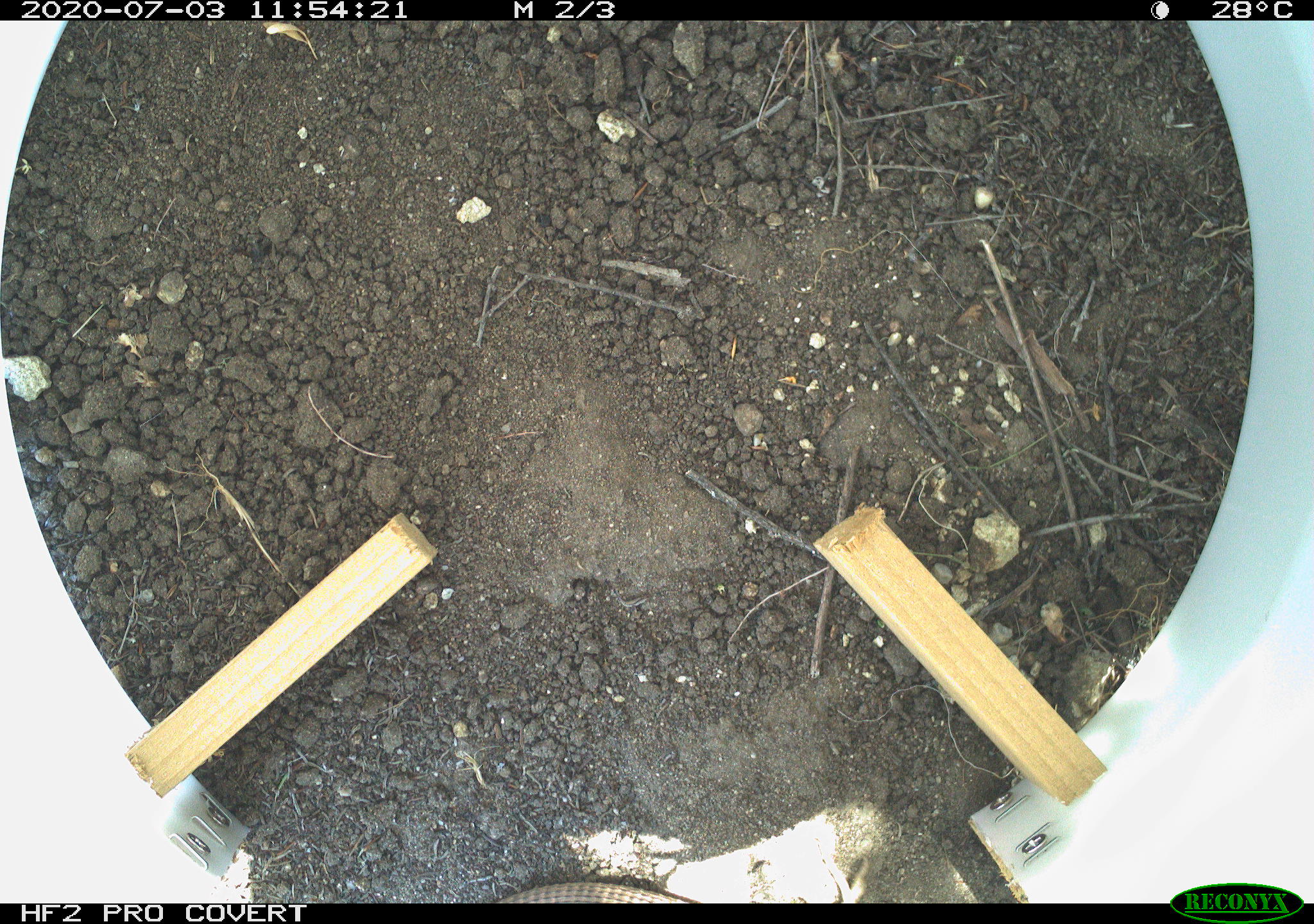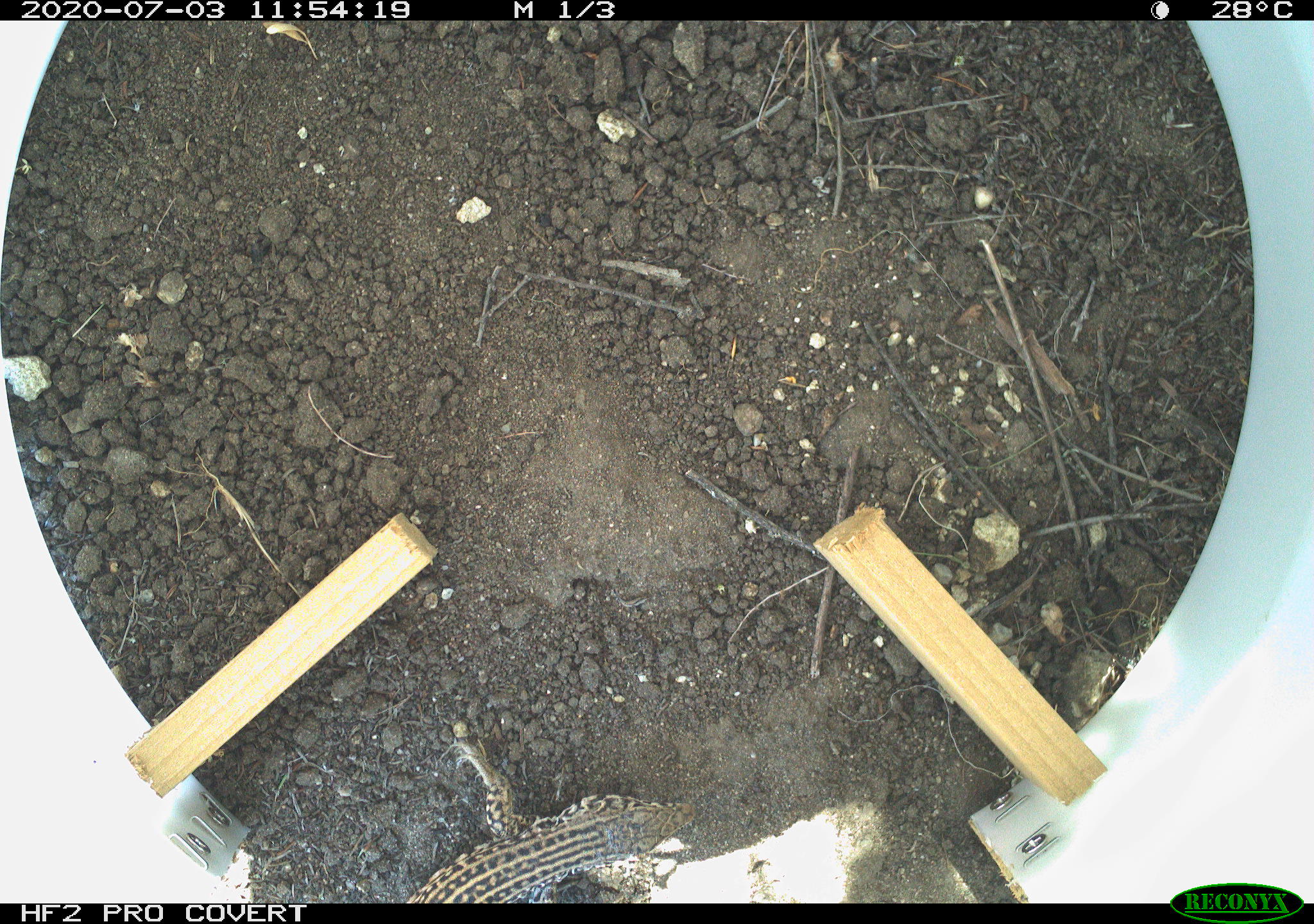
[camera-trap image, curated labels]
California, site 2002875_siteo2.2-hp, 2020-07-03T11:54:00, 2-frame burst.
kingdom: Animalia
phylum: Chordata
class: Reptilia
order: Squamata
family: Teiidae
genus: Aspidoscelis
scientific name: Aspidoscelis tigris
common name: western whiptail